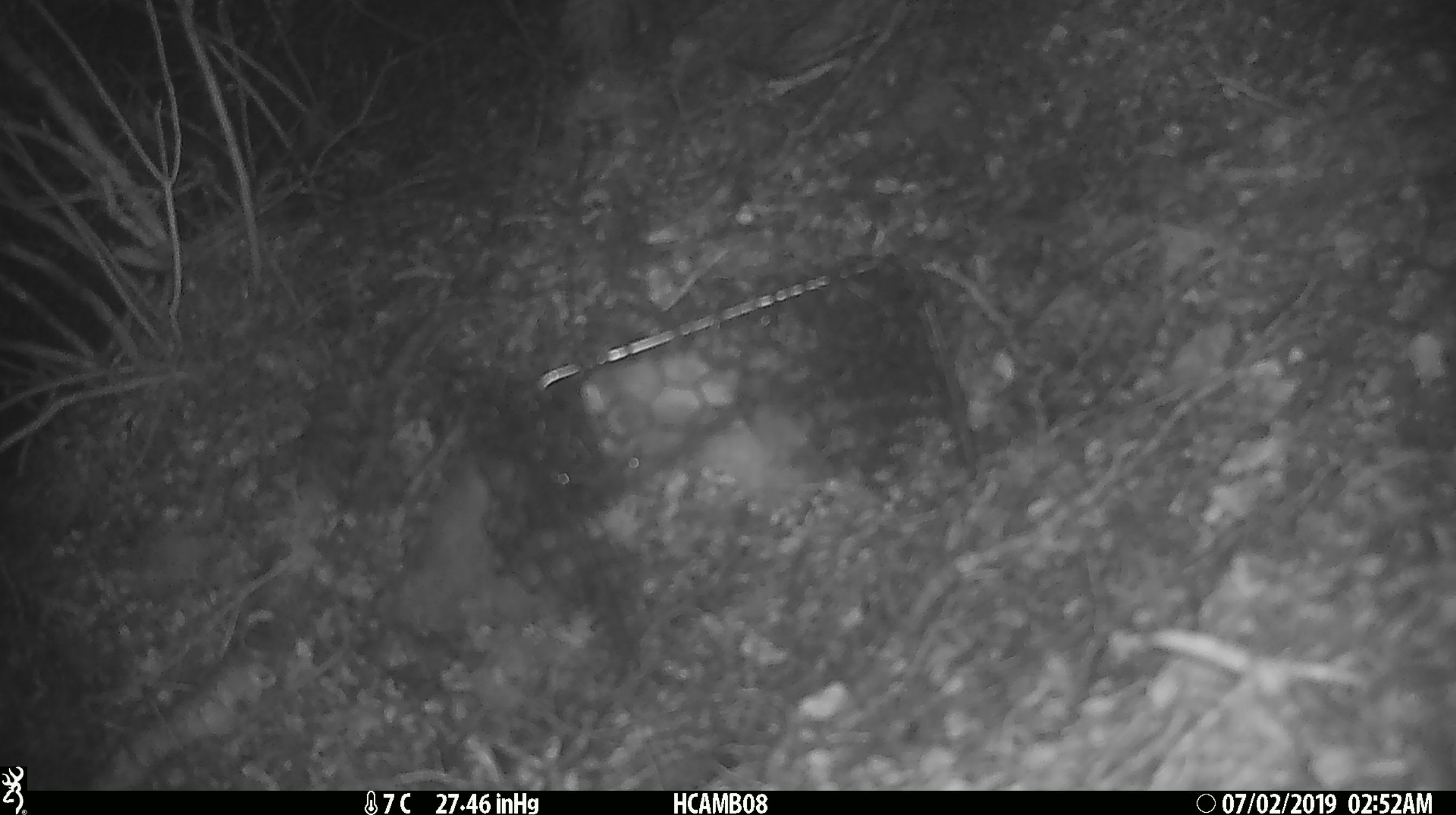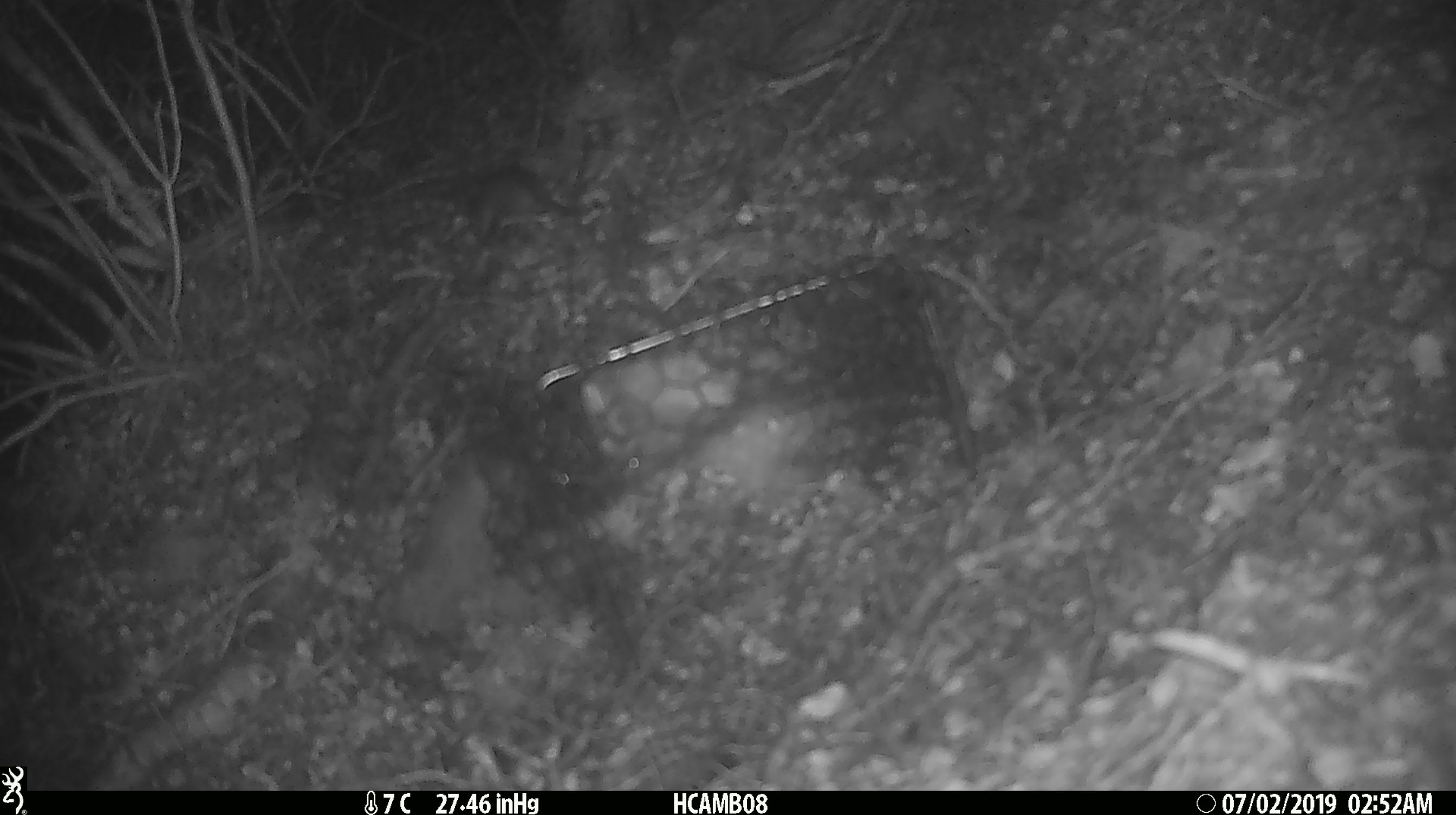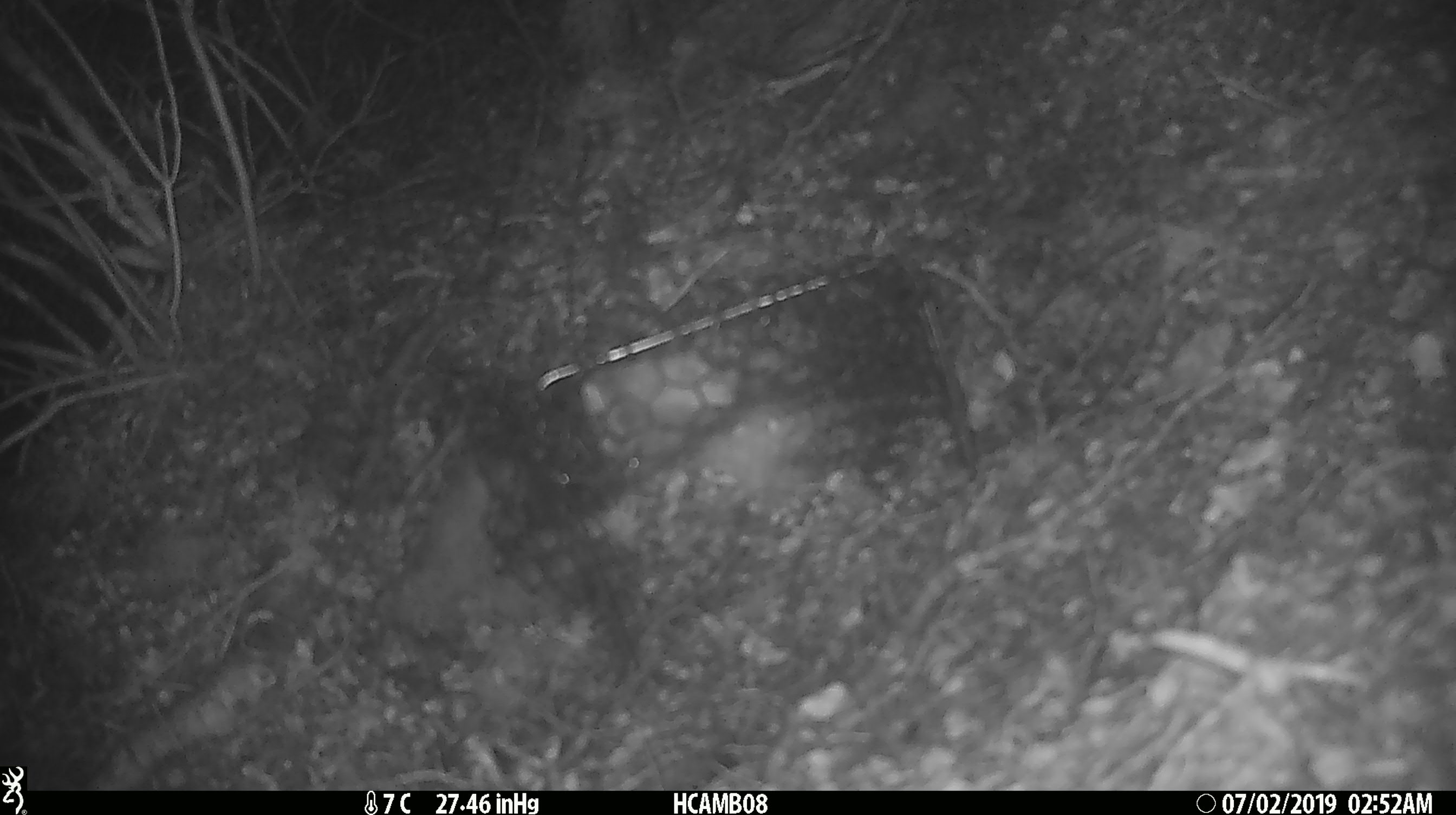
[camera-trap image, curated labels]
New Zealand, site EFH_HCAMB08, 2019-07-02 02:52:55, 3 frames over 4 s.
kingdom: Animalia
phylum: Chordata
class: Mammalia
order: Rodentia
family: Muridae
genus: Mus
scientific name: Mus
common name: mouse